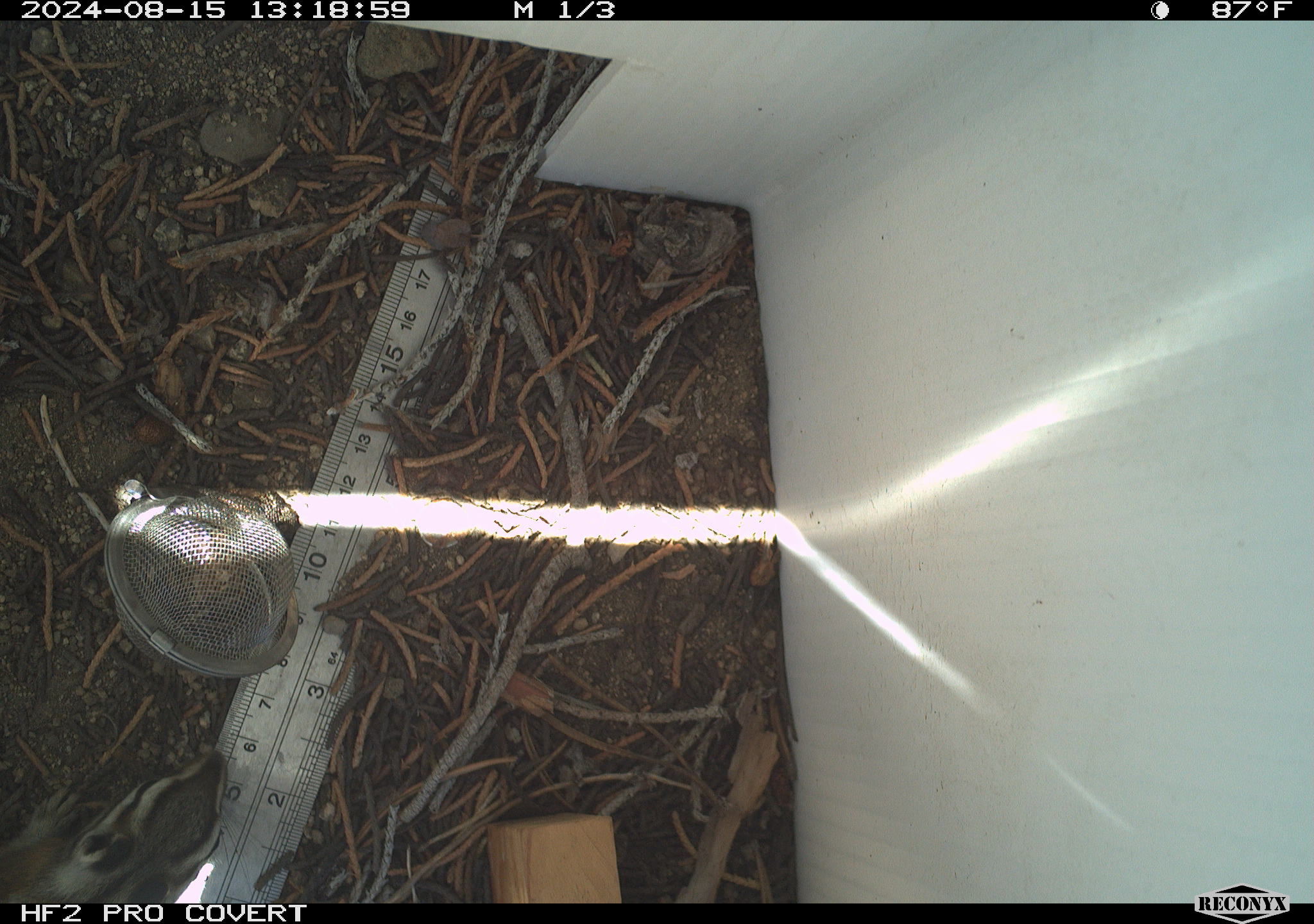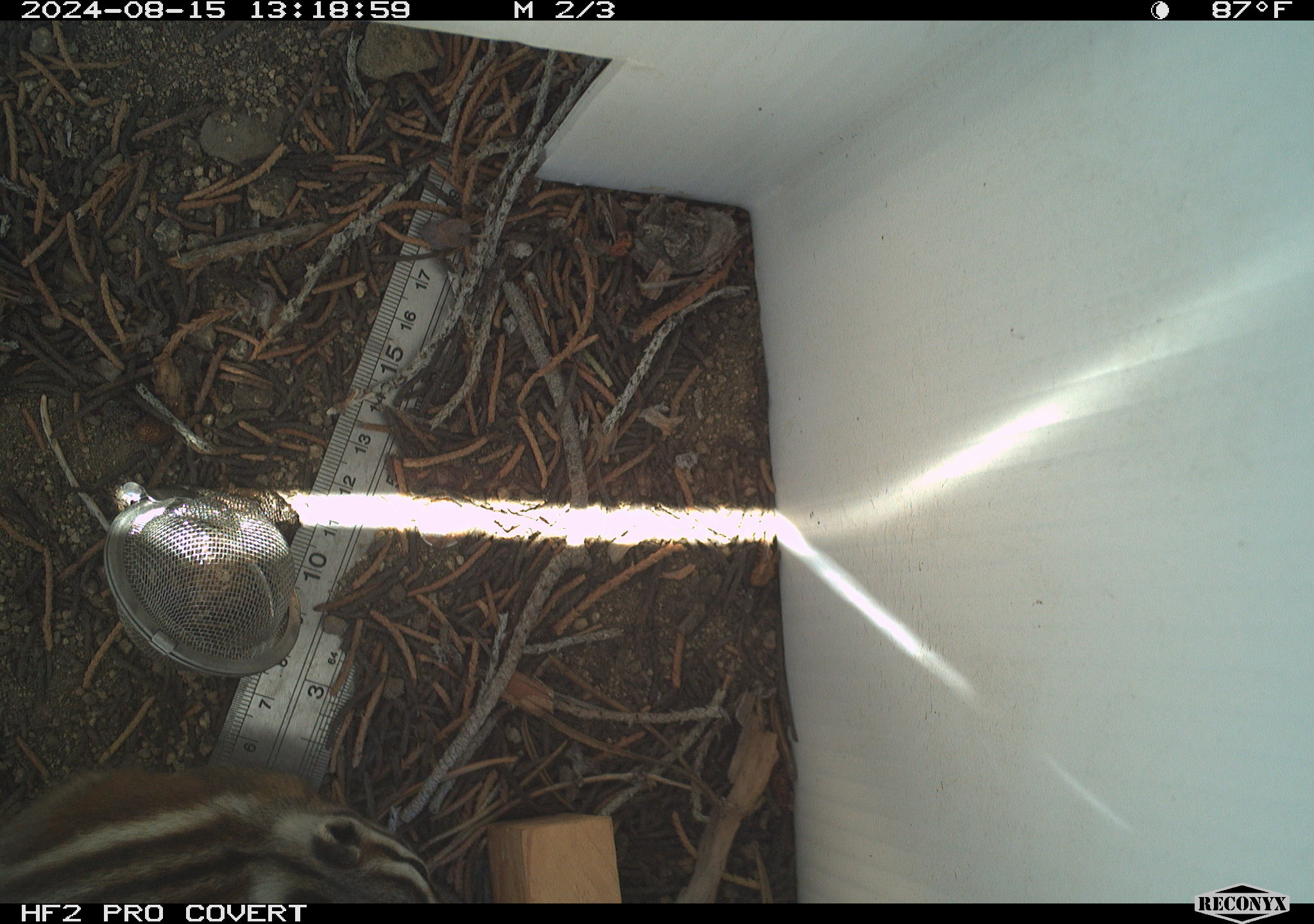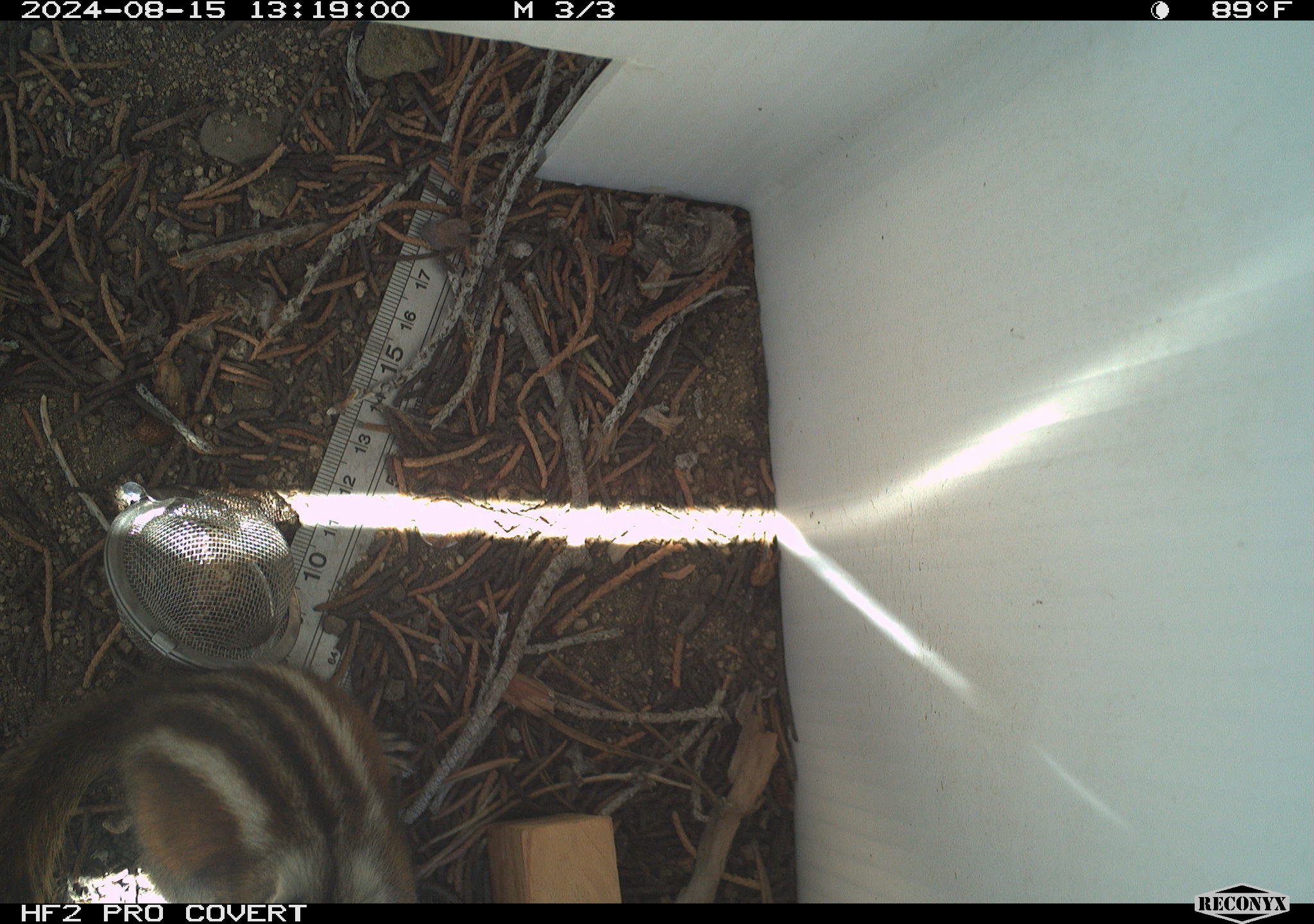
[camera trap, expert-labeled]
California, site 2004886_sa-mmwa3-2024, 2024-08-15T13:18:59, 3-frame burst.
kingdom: Animalia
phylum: Chordata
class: Mammalia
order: Rodentia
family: Sciuridae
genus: Neotamias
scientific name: Neotamias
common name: western chipmunks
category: neotamias species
Neotamias species (western chipmunks) (Neotamias).